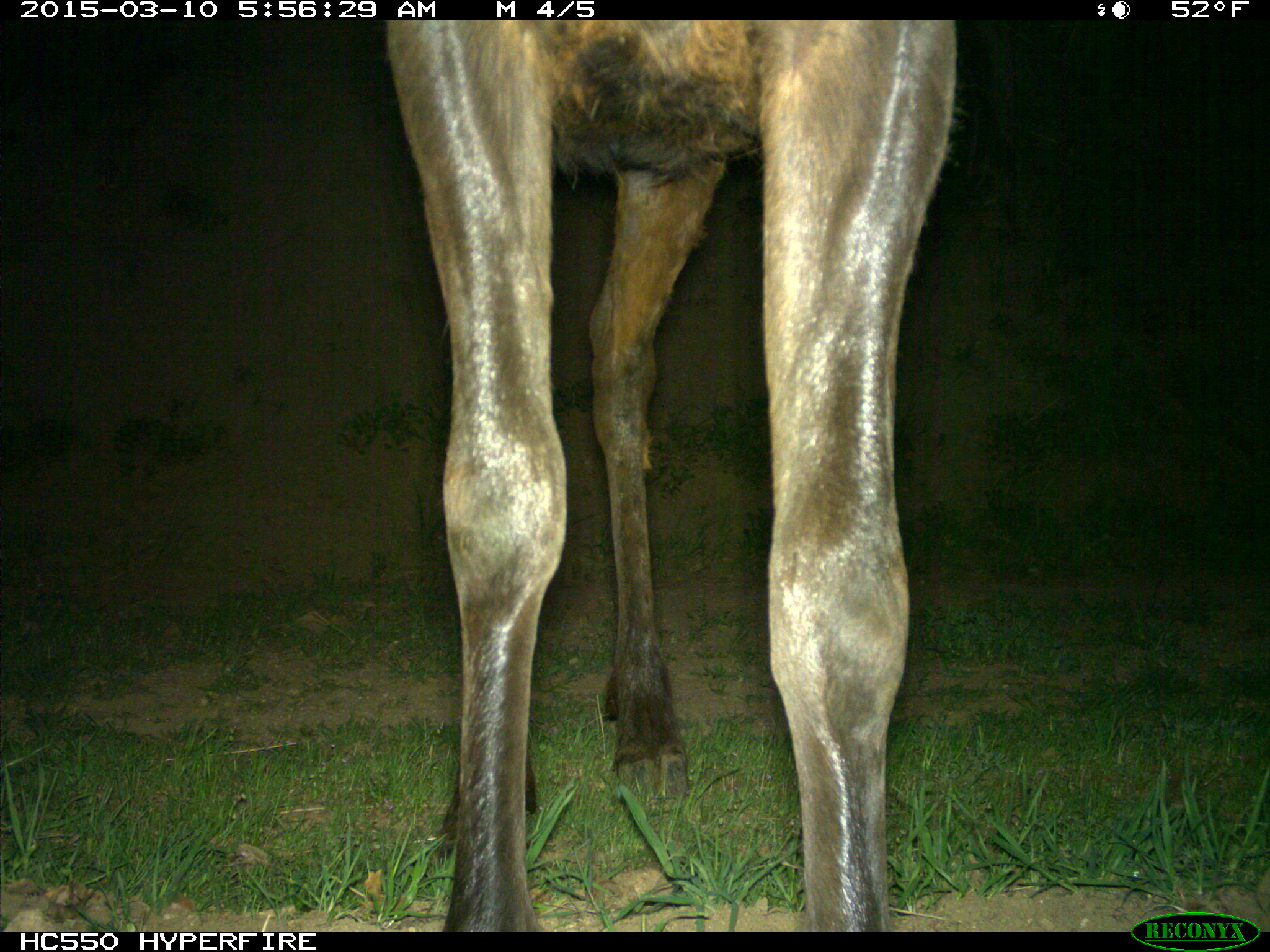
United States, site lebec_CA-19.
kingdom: Animalia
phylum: Chordata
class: Mammalia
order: Artiodactyla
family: Cervidae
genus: Cervus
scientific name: Cervus canadensis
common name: elk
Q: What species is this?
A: Cervus canadensis (elk).